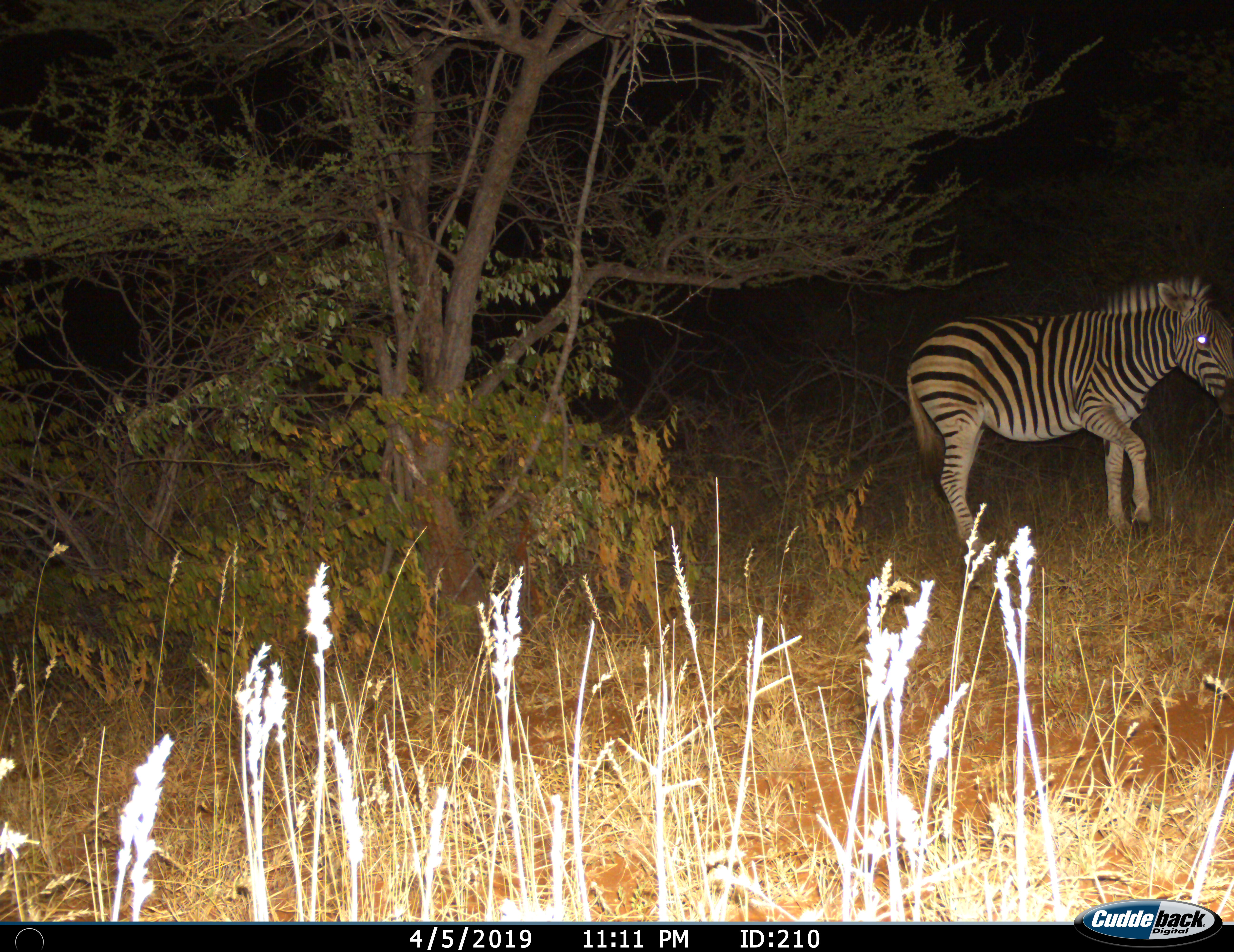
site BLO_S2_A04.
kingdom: Animalia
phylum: Chordata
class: Mammalia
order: Perissodactyla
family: Equidae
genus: Equus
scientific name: Equus quagga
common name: plains zebra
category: zebraplains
Zebraplains (plains zebra) (Equus quagga), count 1. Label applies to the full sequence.